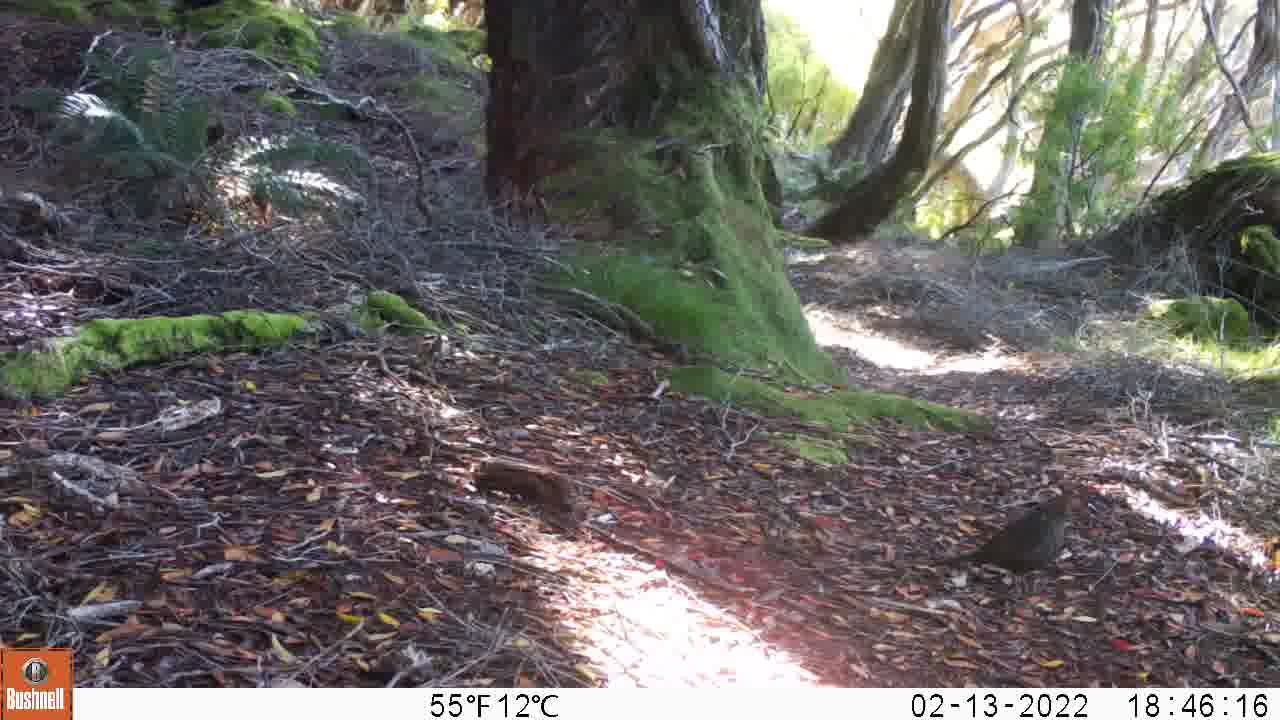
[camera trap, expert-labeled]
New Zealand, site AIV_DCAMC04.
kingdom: Animalia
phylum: Chordata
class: Aves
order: Passeriformes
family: Turdidae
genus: Turdus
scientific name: Turdus merula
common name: eurasian blackbird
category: blackbird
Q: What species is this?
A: Blackbird (eurasian blackbird) (Turdus merula).